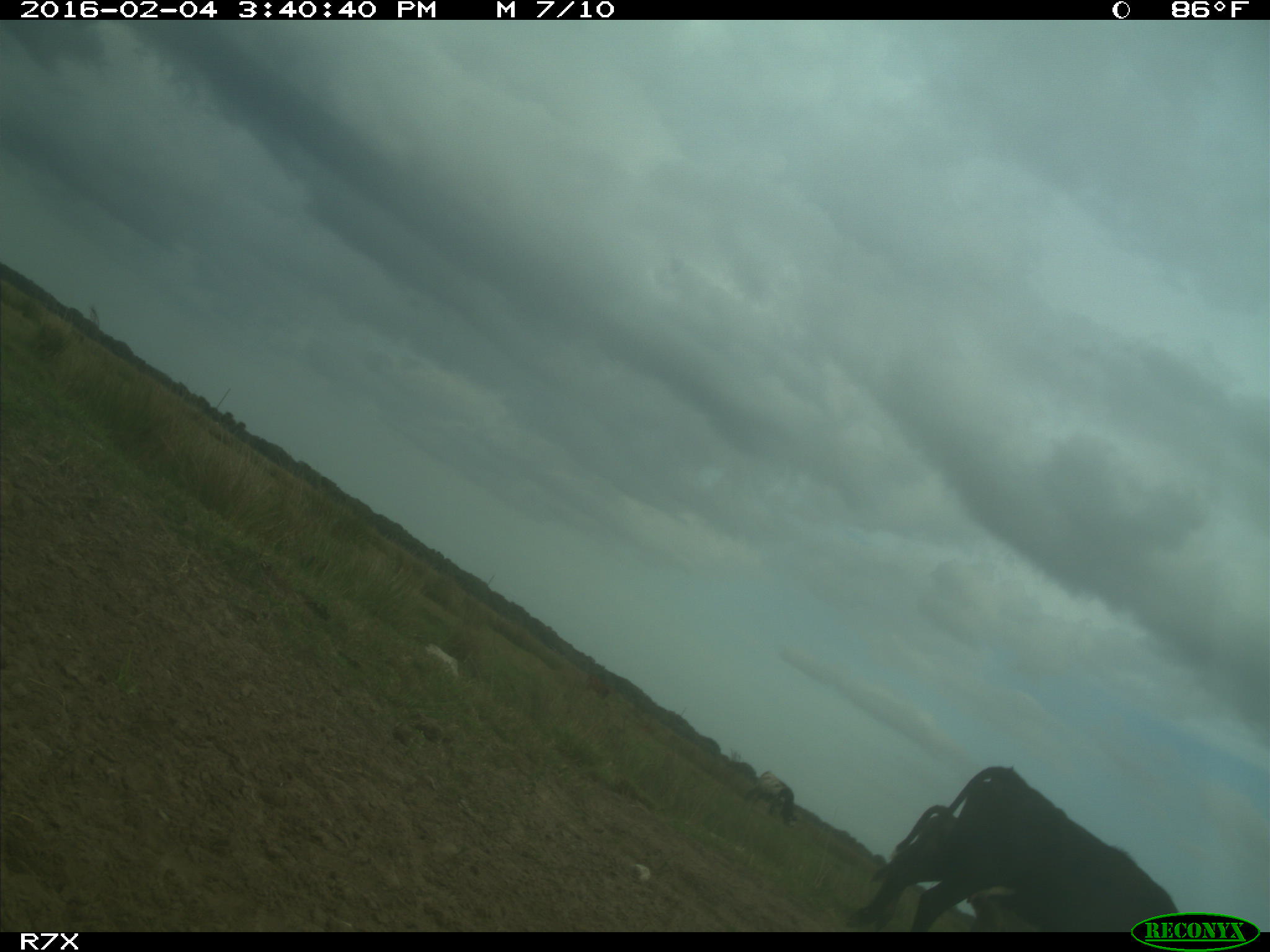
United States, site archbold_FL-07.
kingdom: Animalia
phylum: Chordata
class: Mammalia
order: Artiodactyla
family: Bovidae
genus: Bos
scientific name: Bos taurus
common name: domestic cow